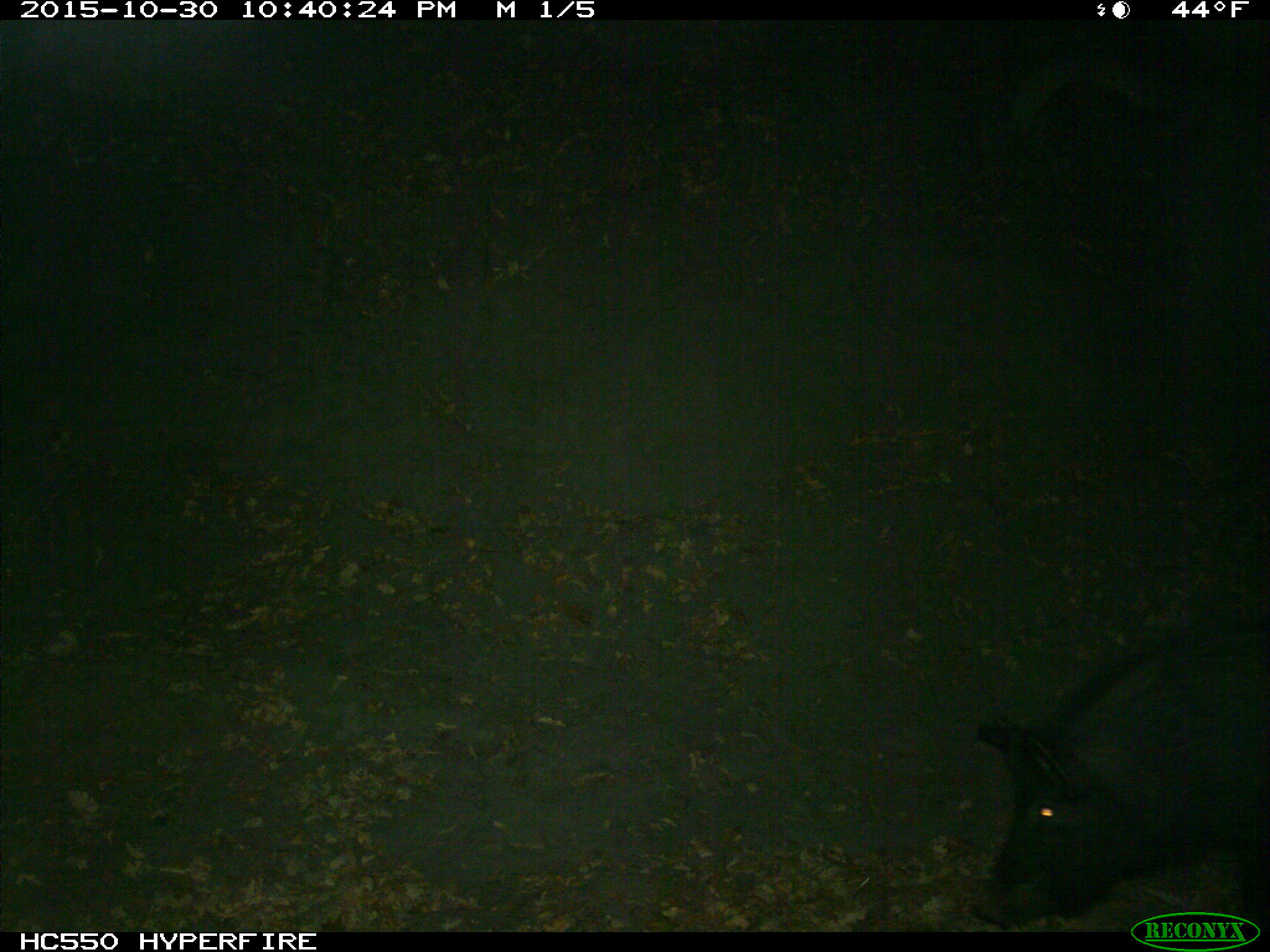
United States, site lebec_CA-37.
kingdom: Animalia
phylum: Chordata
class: Mammalia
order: Artiodactyla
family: Suidae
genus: Sus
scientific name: Sus scrofa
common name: wild boar